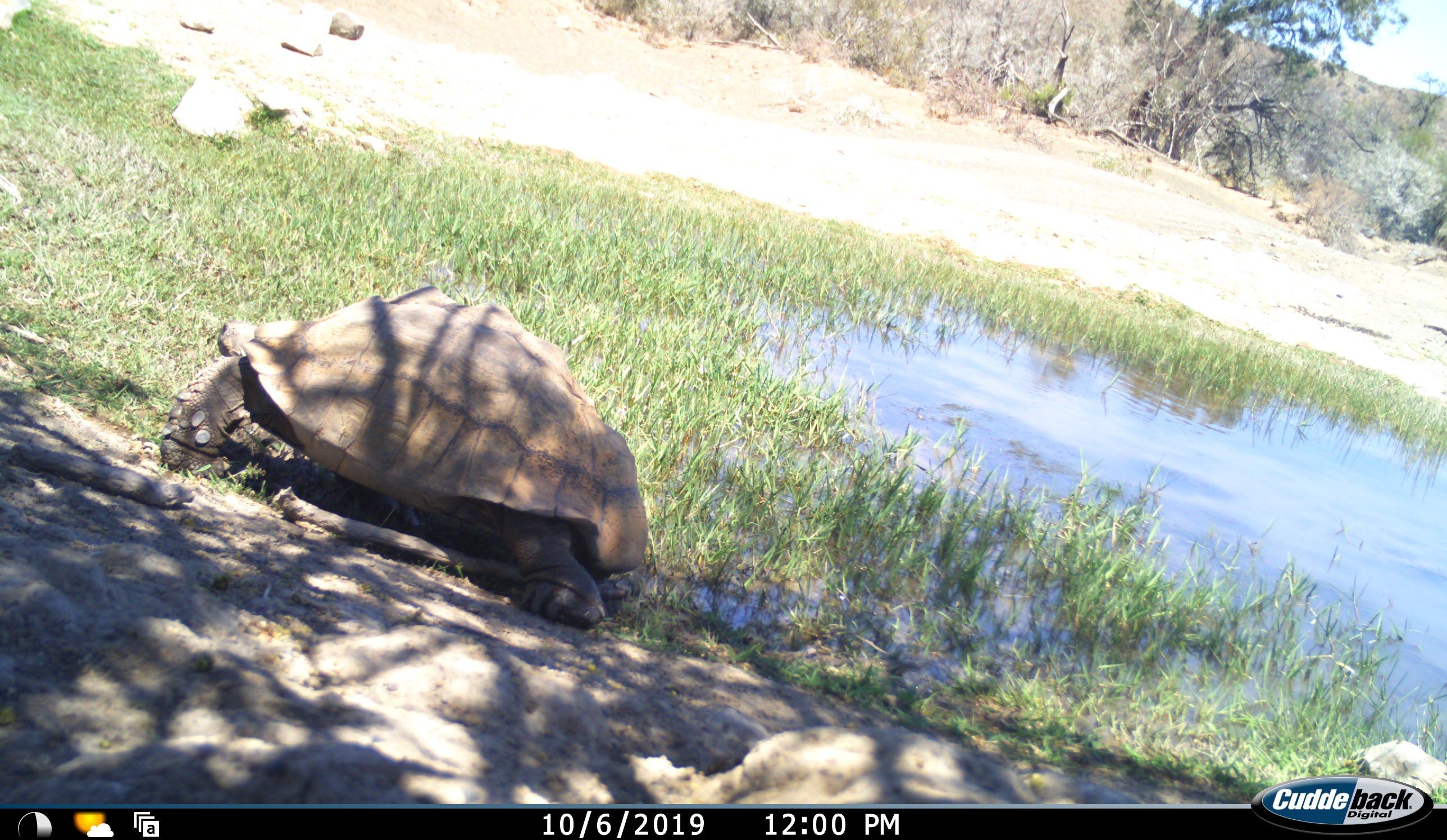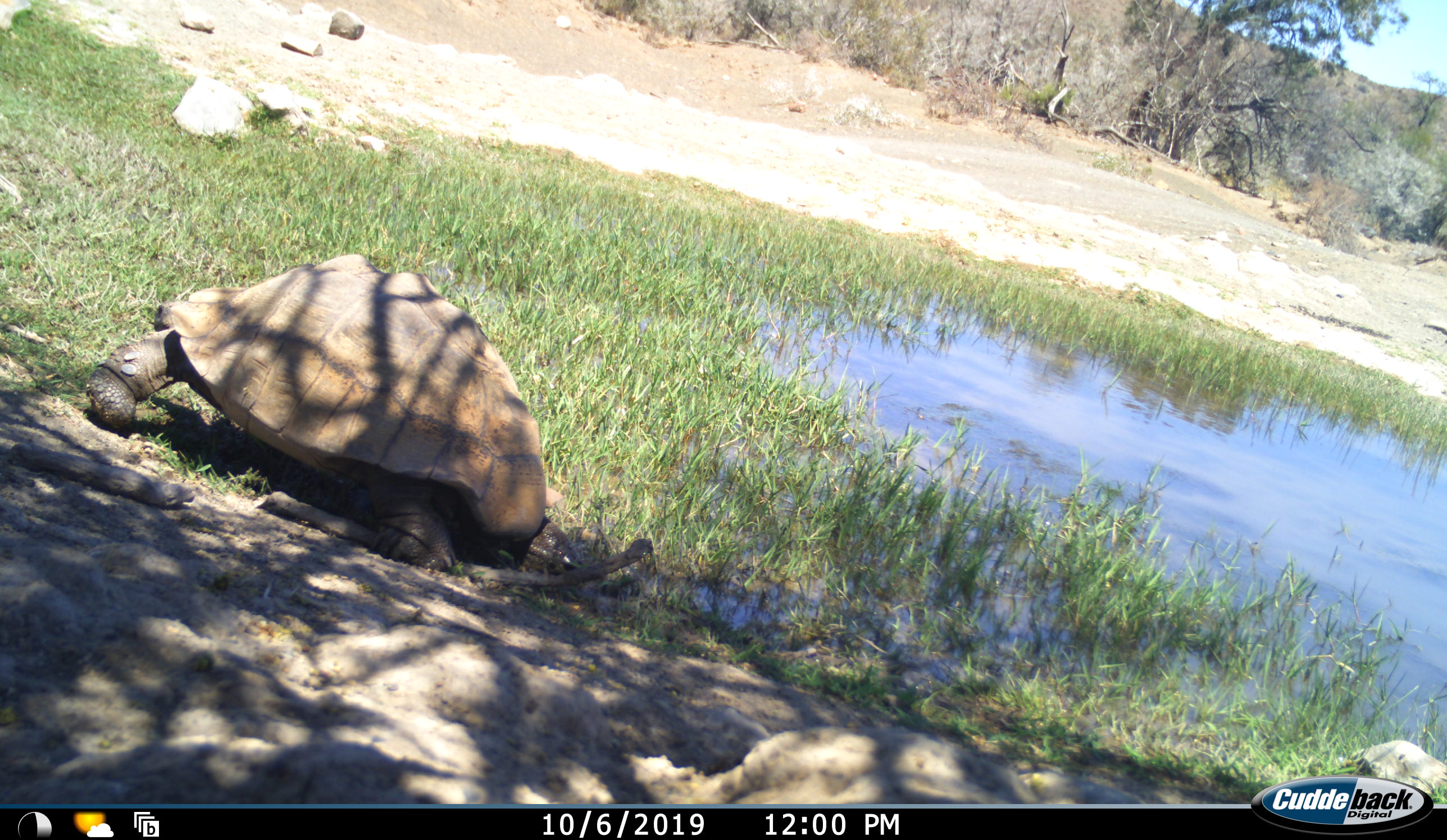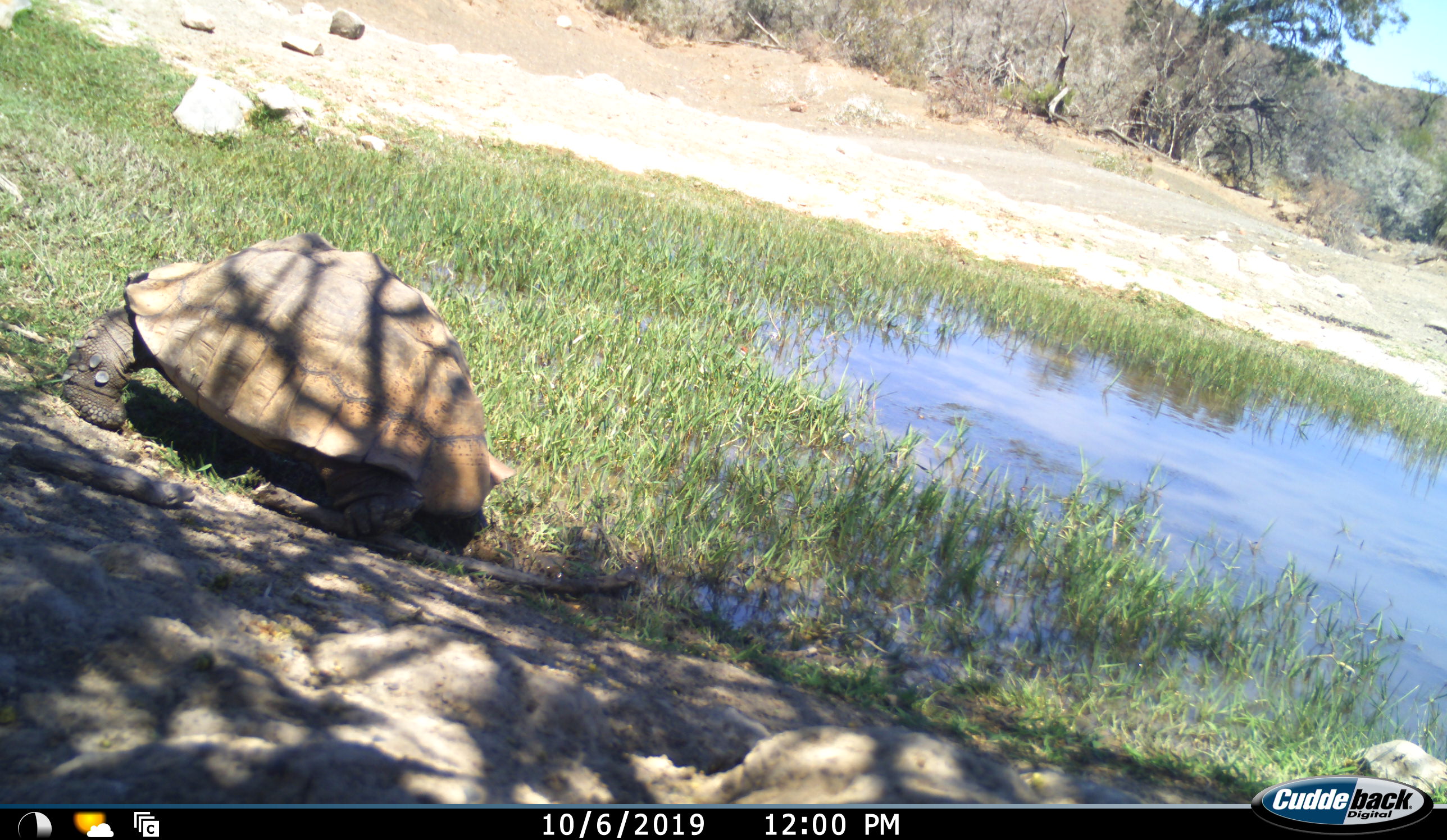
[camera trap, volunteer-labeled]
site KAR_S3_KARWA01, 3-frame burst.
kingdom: Animalia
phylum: Chordata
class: Reptilia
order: Testudines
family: Testudinidae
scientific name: Testudinidae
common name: tortoise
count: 1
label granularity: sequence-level